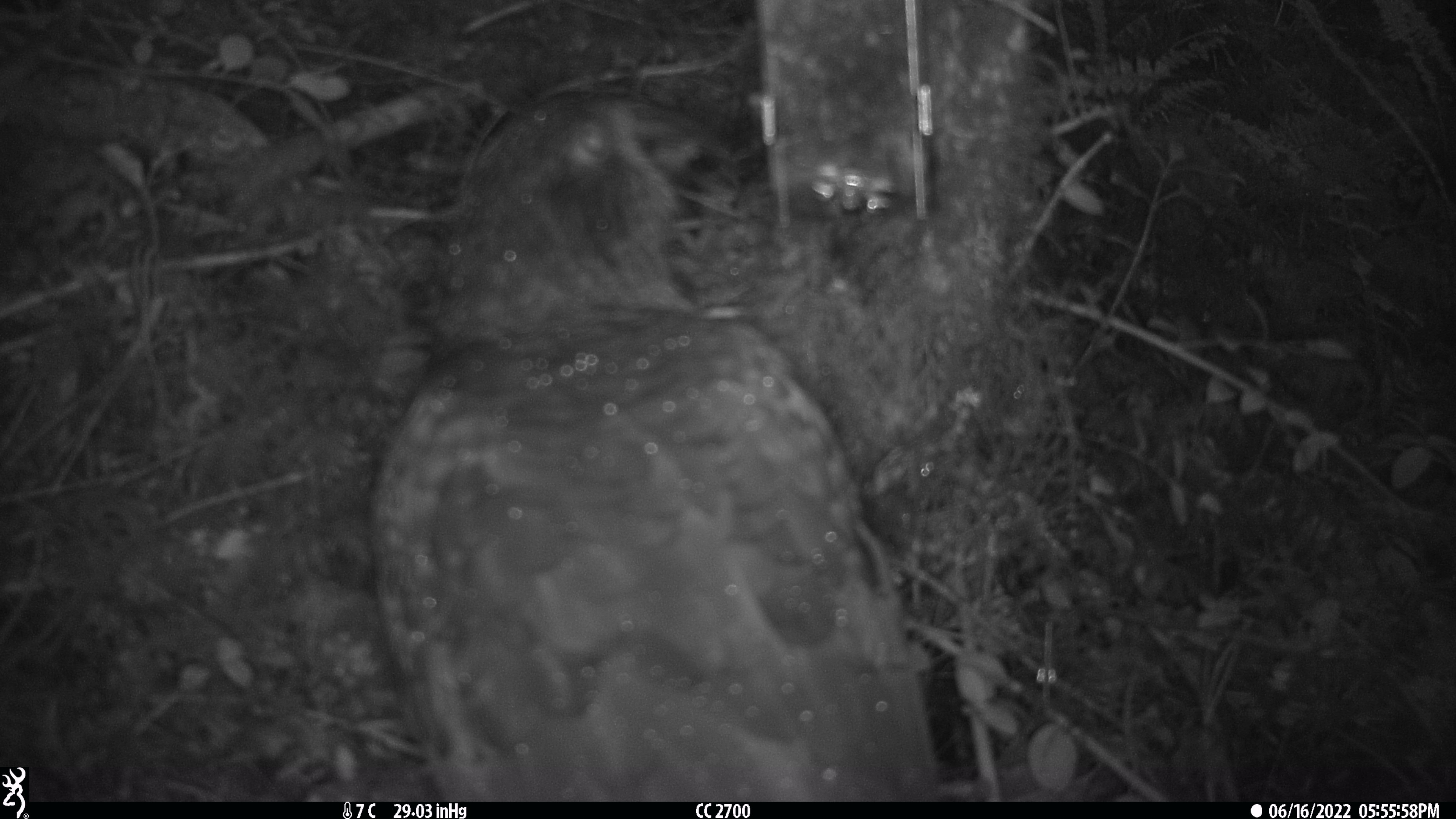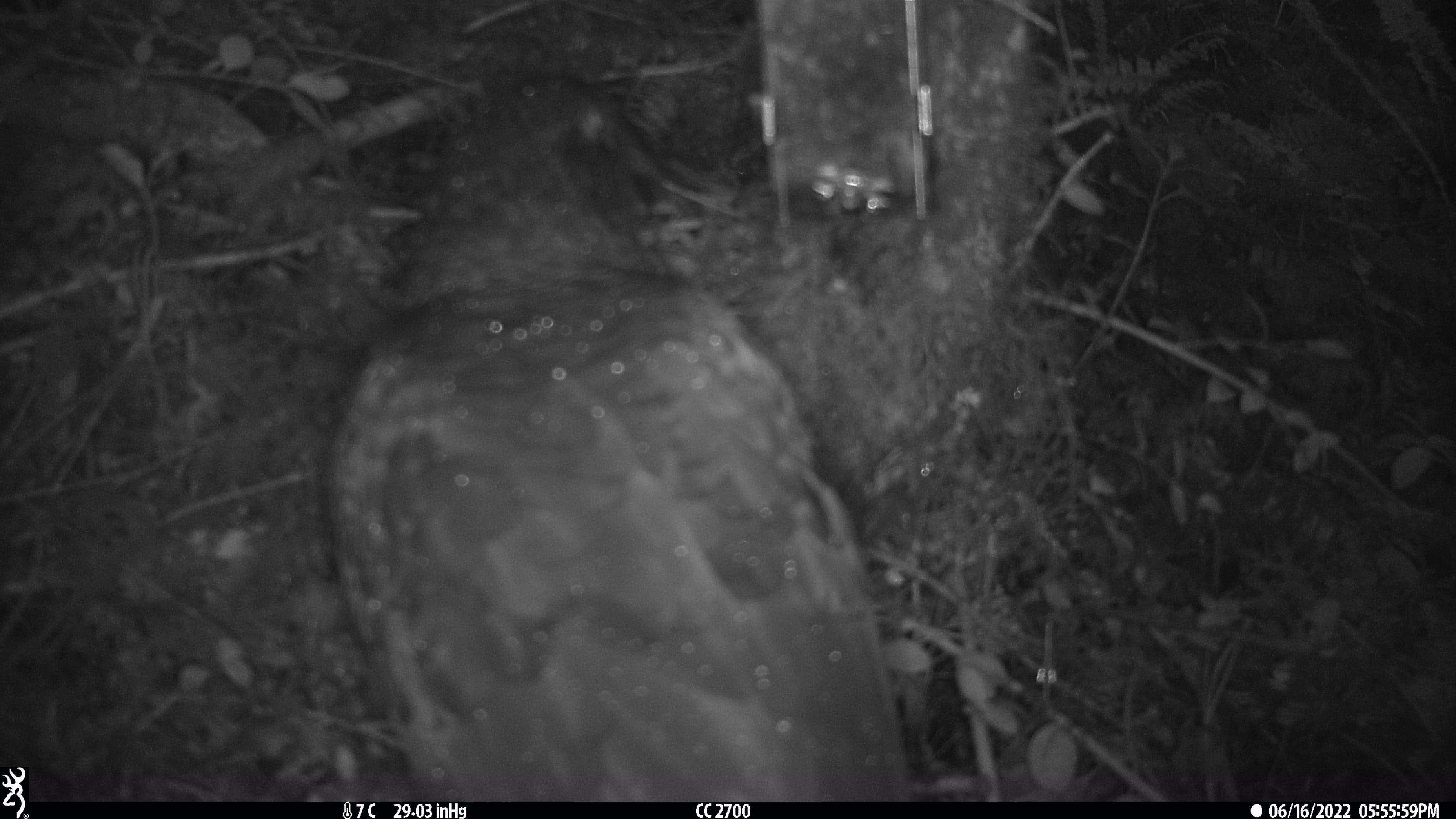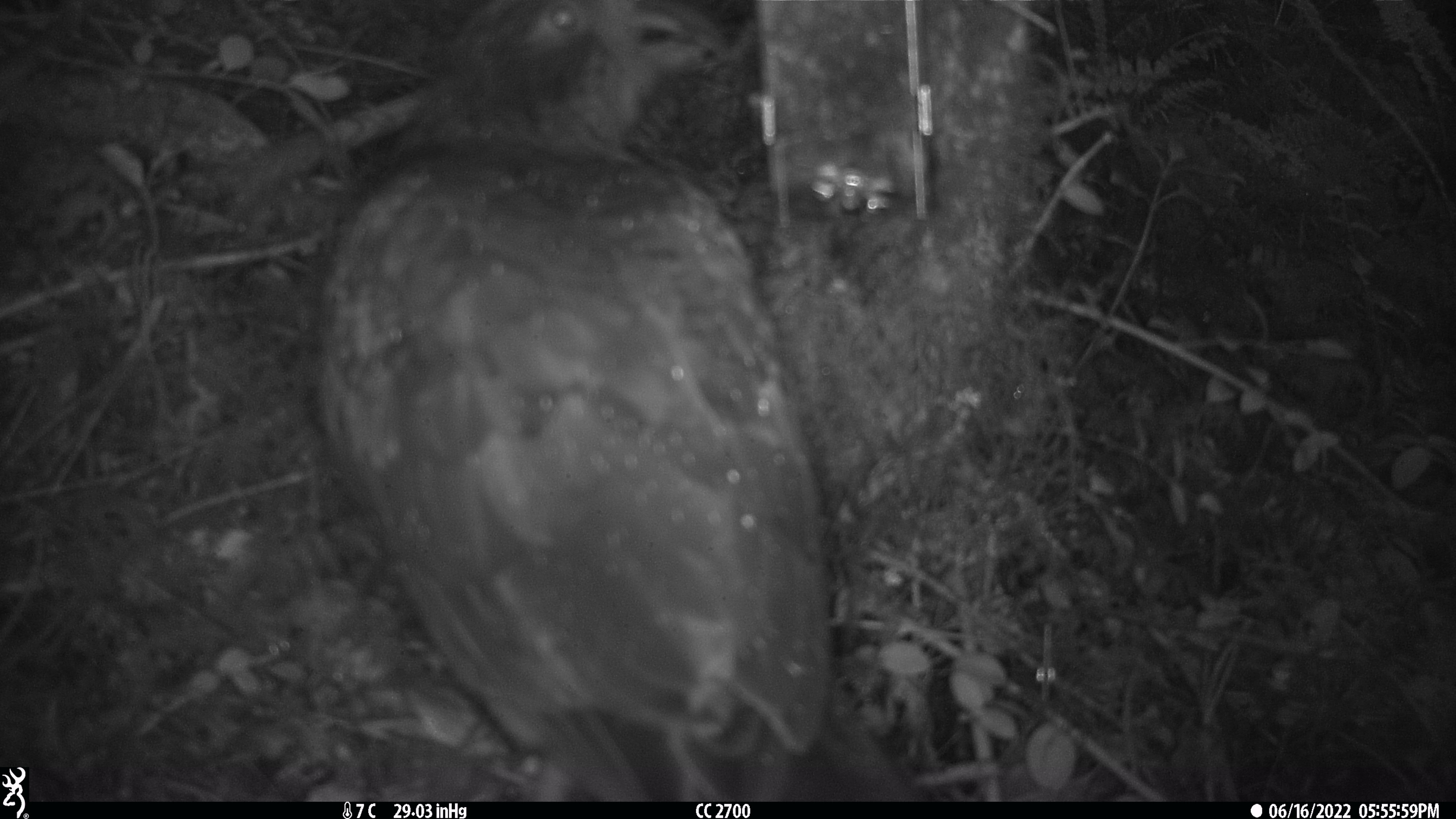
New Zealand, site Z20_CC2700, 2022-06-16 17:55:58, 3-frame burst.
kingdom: Animalia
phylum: Chordata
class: Aves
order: Psittaciformes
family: Strigopidae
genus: Nestor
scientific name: Nestor notabilis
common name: kea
Kea (Nestor notabilis).